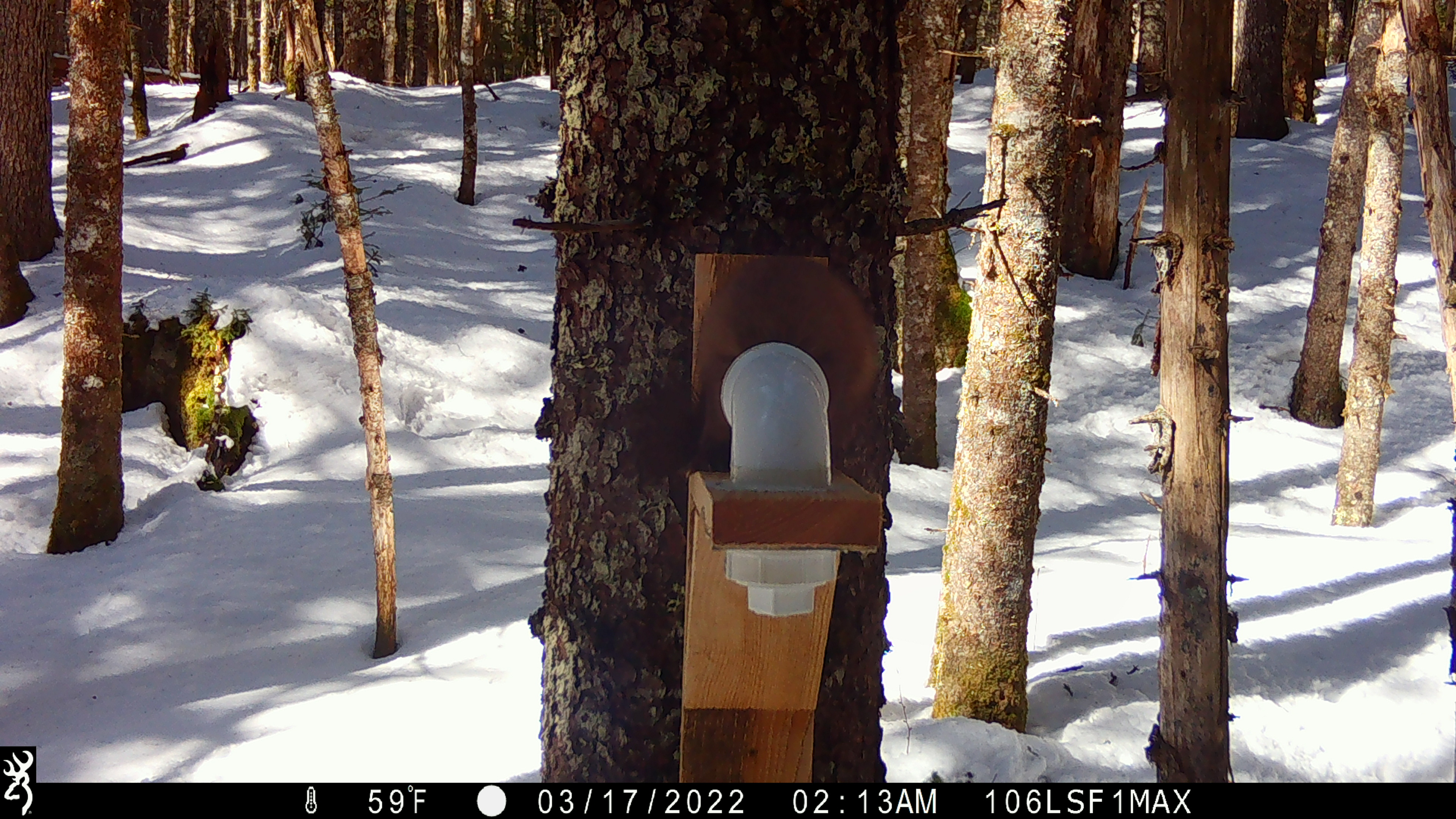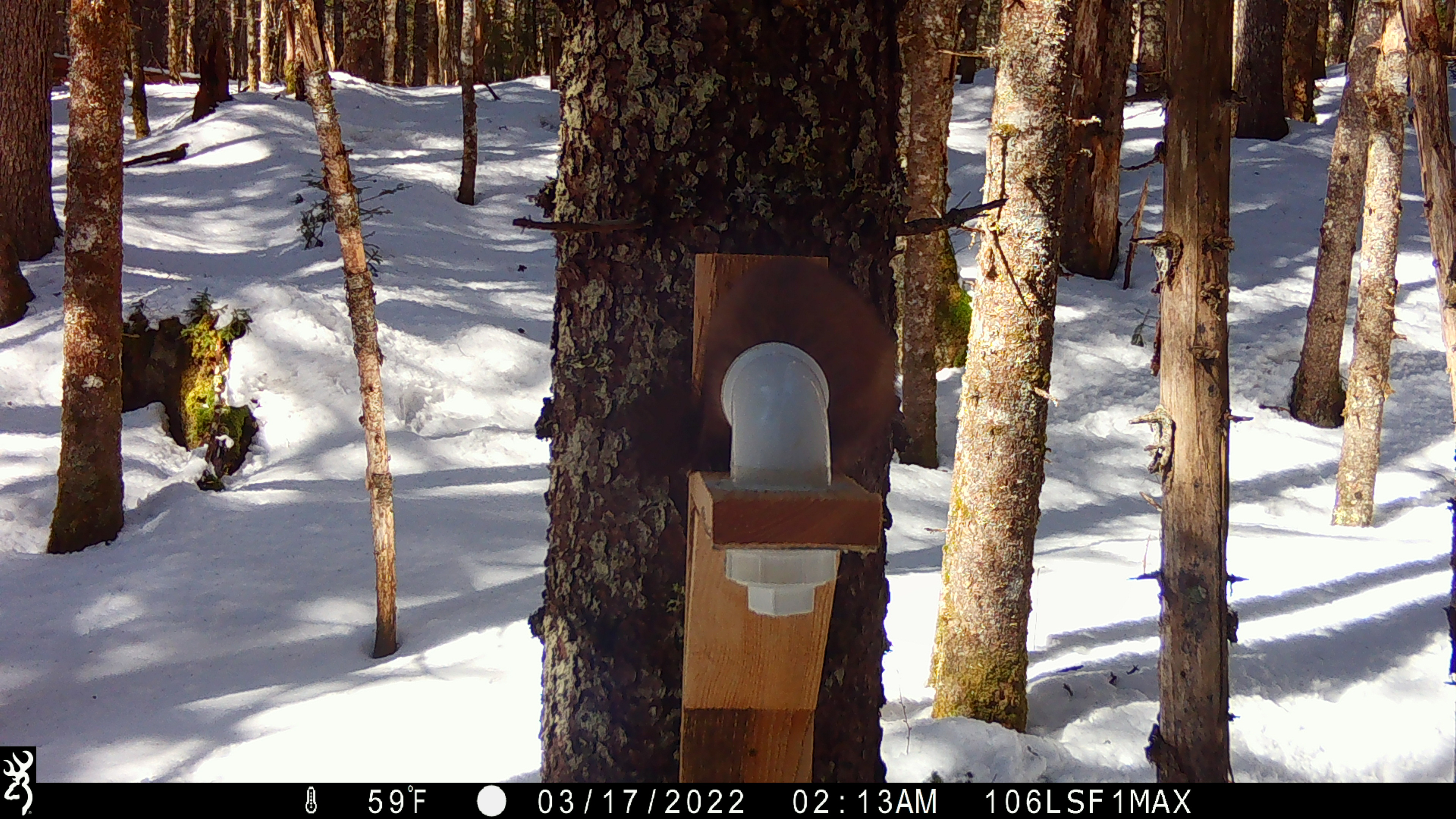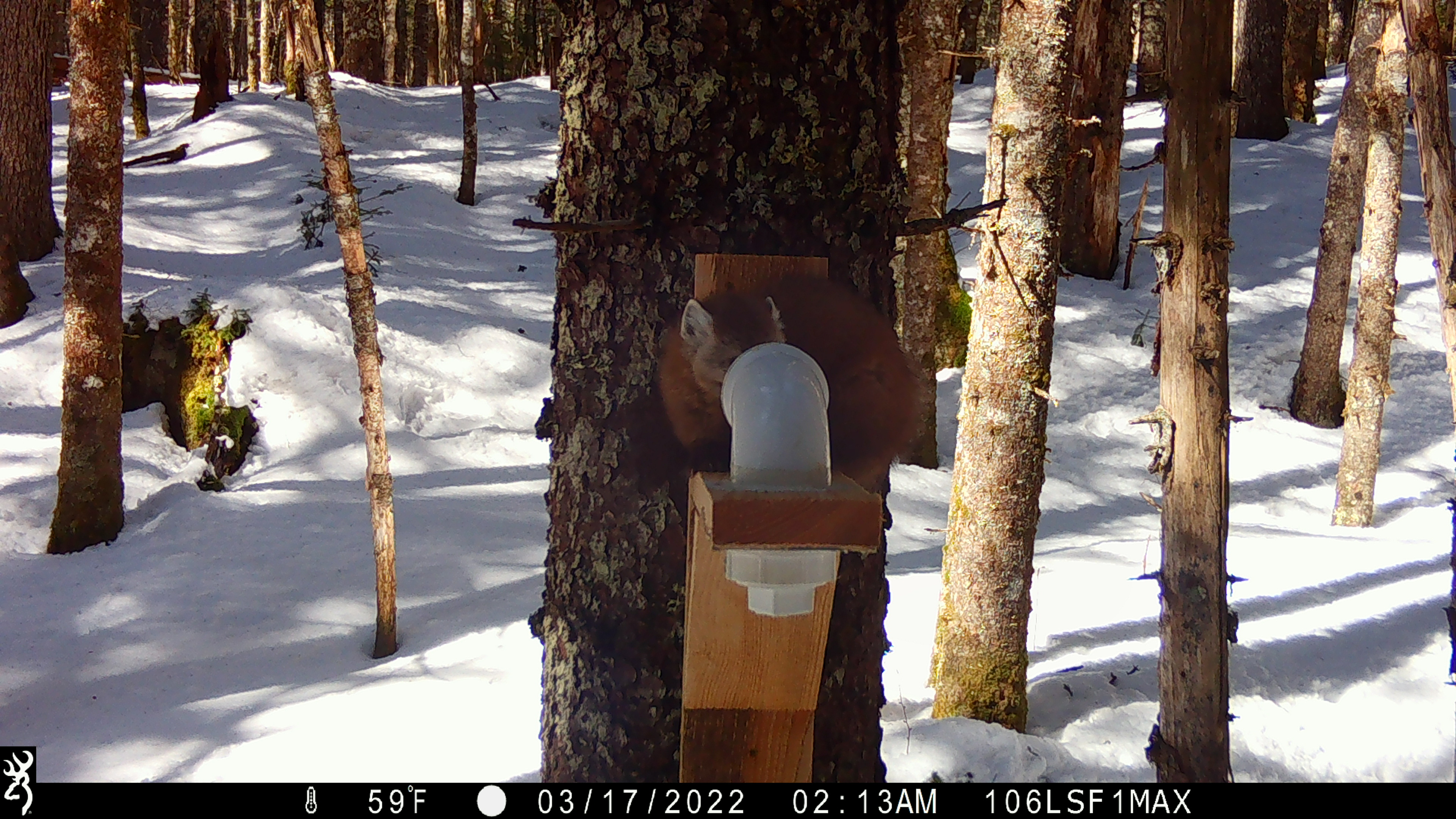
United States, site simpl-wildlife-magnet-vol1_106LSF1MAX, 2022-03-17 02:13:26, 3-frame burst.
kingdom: Animalia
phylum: Chordata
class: Mammalia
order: Carnivora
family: Mustelidae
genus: Martes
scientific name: Martes americana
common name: american marten